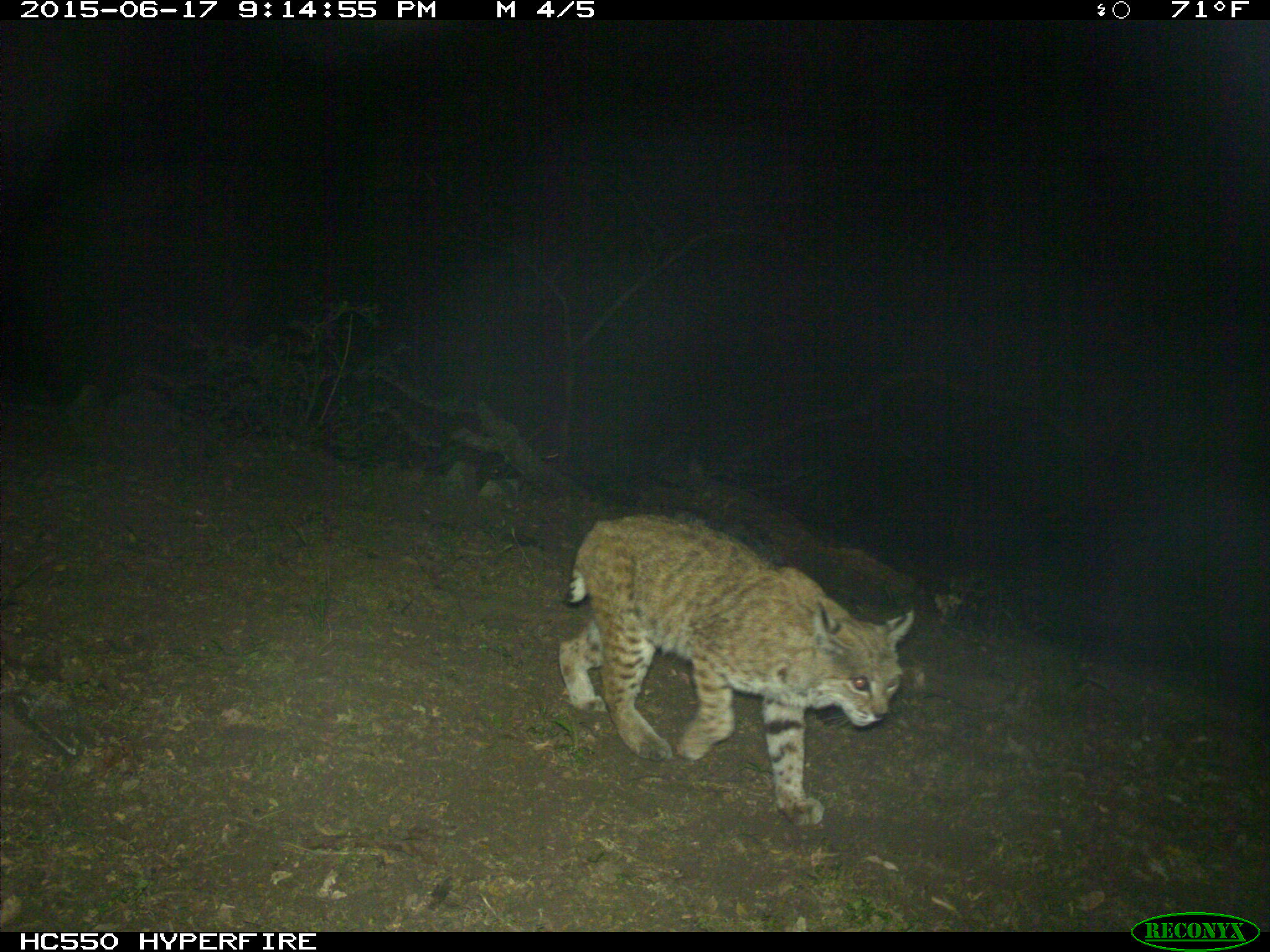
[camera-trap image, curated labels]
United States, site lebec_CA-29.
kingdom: Animalia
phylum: Chordata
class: Mammalia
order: Carnivora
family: Felidae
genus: Lynx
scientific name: Lynx rufus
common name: bobcat